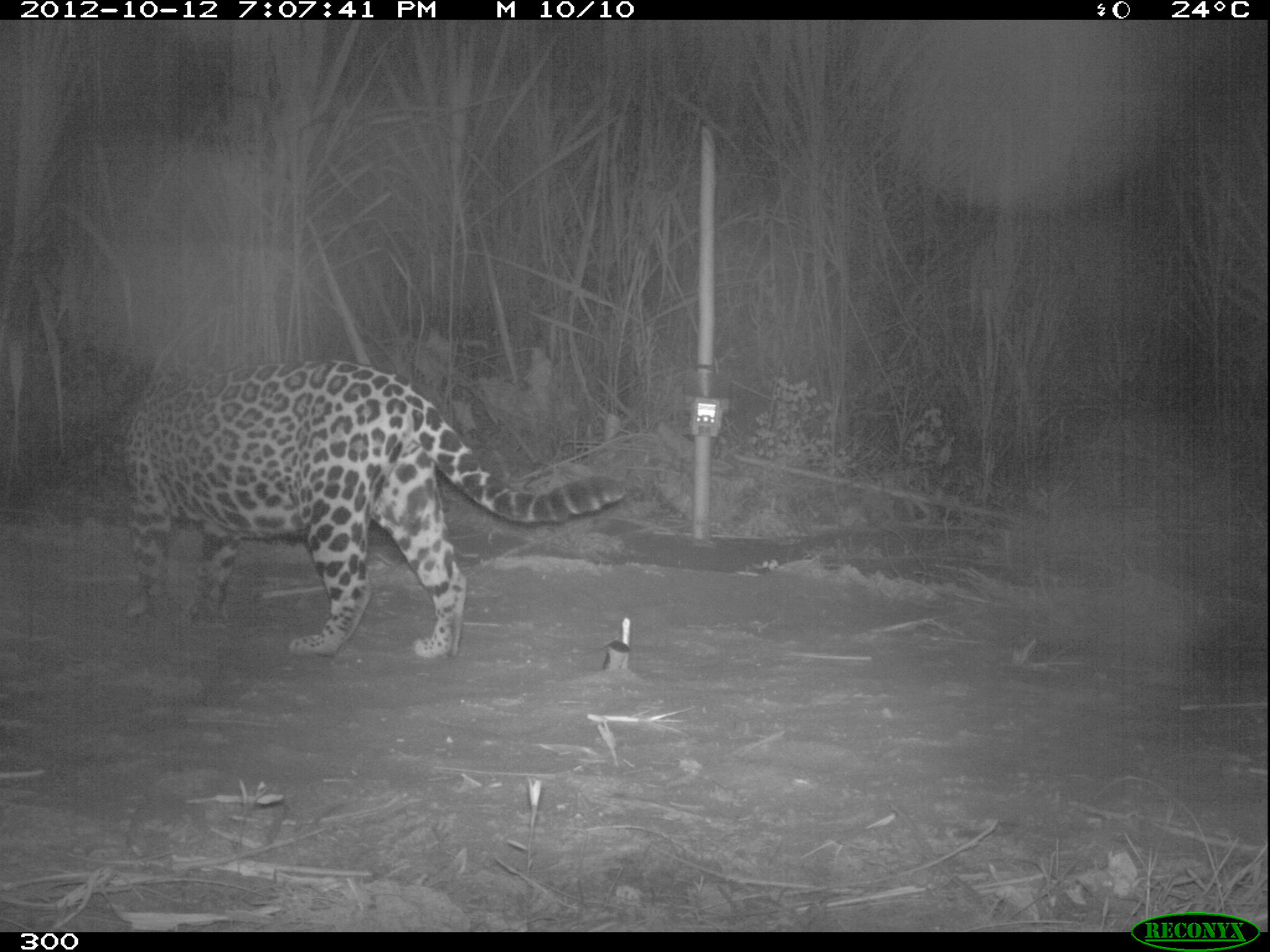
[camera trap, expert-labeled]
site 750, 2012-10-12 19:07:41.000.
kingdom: Animalia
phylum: Chordata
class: Mammalia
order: Carnivora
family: Felidae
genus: Panthera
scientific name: Panthera onca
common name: jaguar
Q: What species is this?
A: Panthera onca (jaguar).